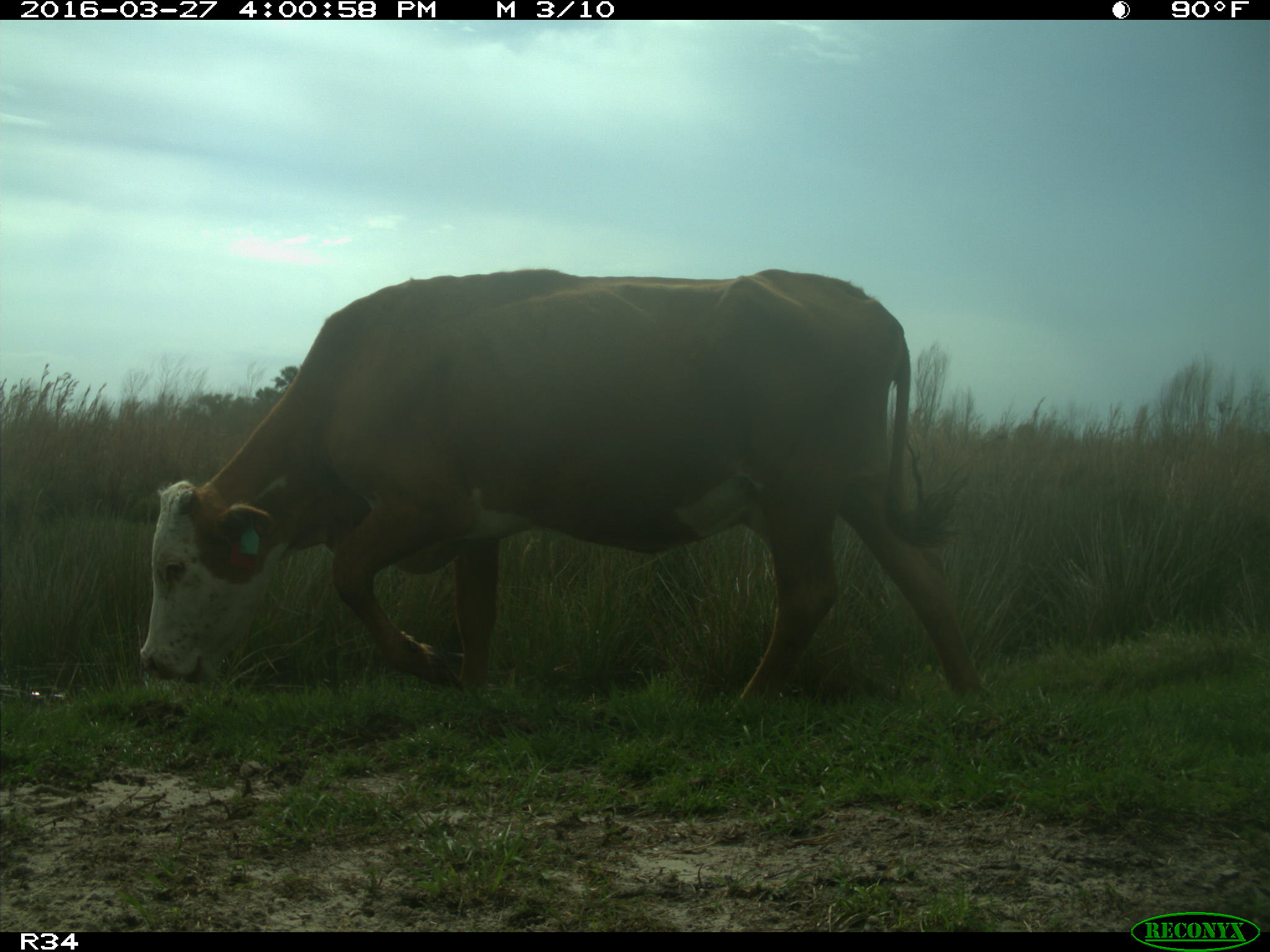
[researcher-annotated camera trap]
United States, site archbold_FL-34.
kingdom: Animalia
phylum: Chordata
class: Mammalia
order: Artiodactyla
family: Bovidae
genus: Bos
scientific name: Bos taurus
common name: domestic cow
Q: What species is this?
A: Bos taurus (domestic cow).